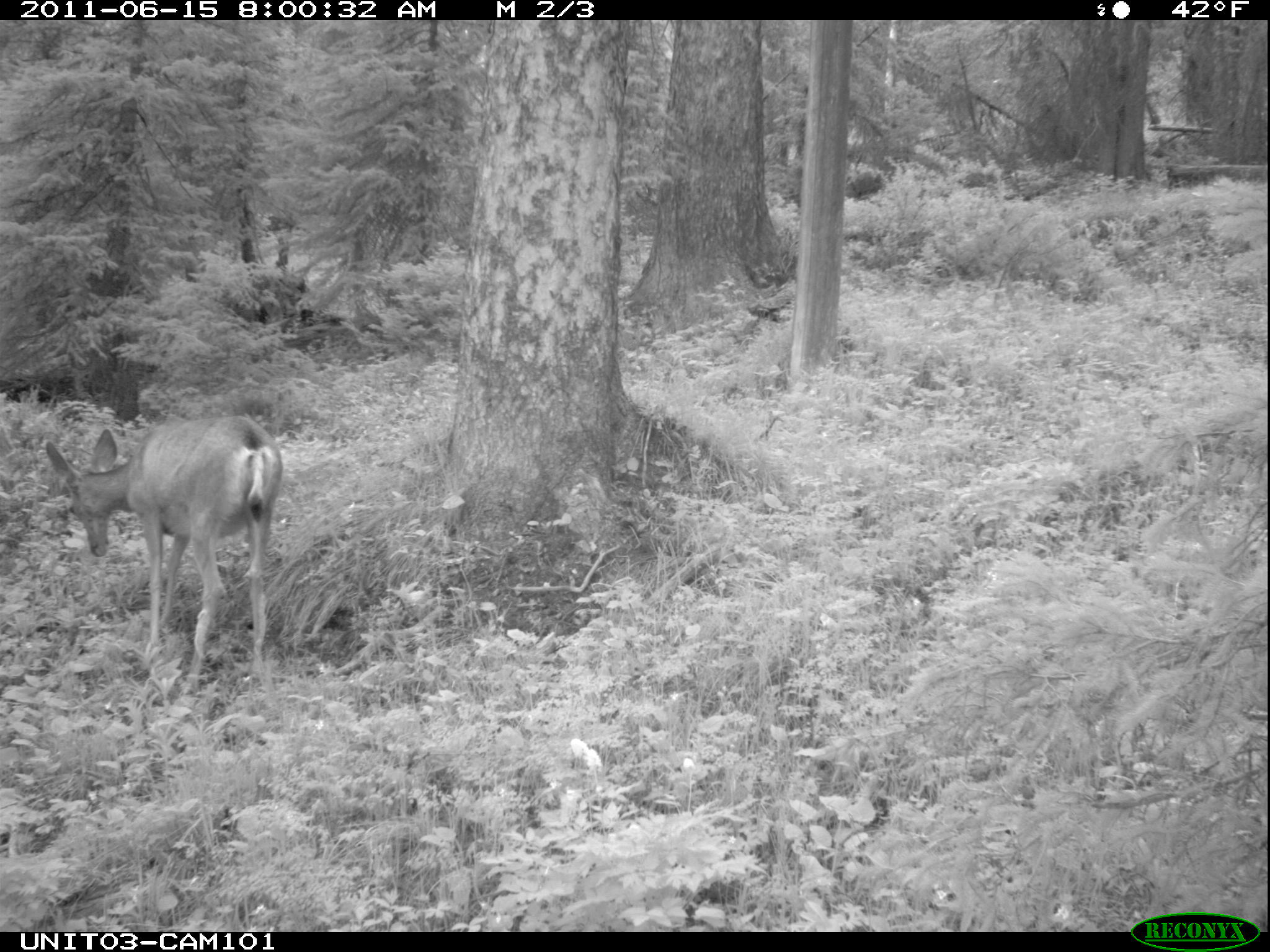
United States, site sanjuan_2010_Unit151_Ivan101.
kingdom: Animalia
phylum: Chordata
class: Mammalia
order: Artiodactyla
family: Cervidae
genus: Odocoileus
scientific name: Odocoileus hemionus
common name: mule deer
Odocoileus hemionus (mule deer).